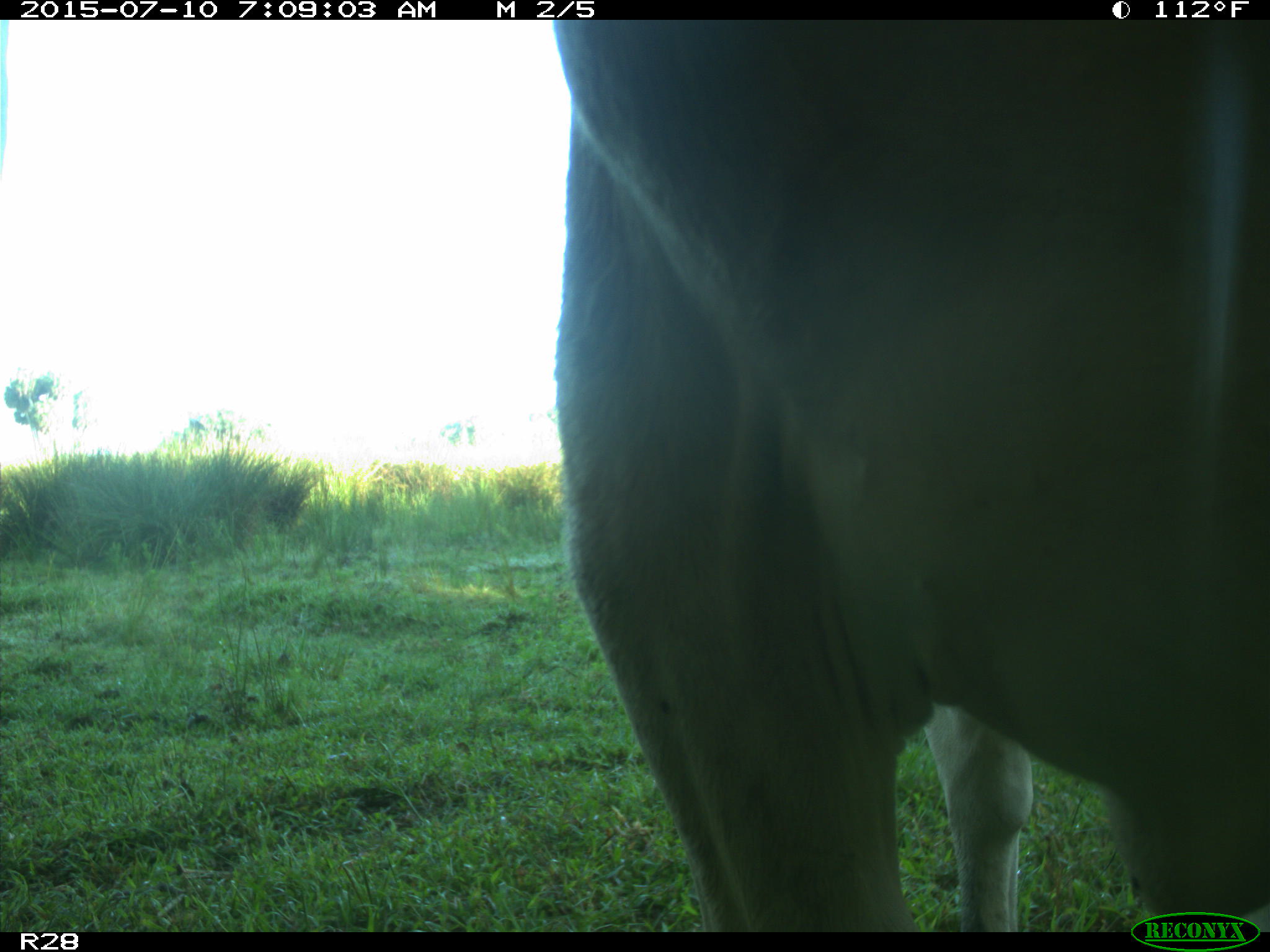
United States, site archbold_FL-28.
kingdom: Animalia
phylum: Chordata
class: Mammalia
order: Artiodactyla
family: Bovidae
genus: Bos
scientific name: Bos taurus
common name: domestic cow